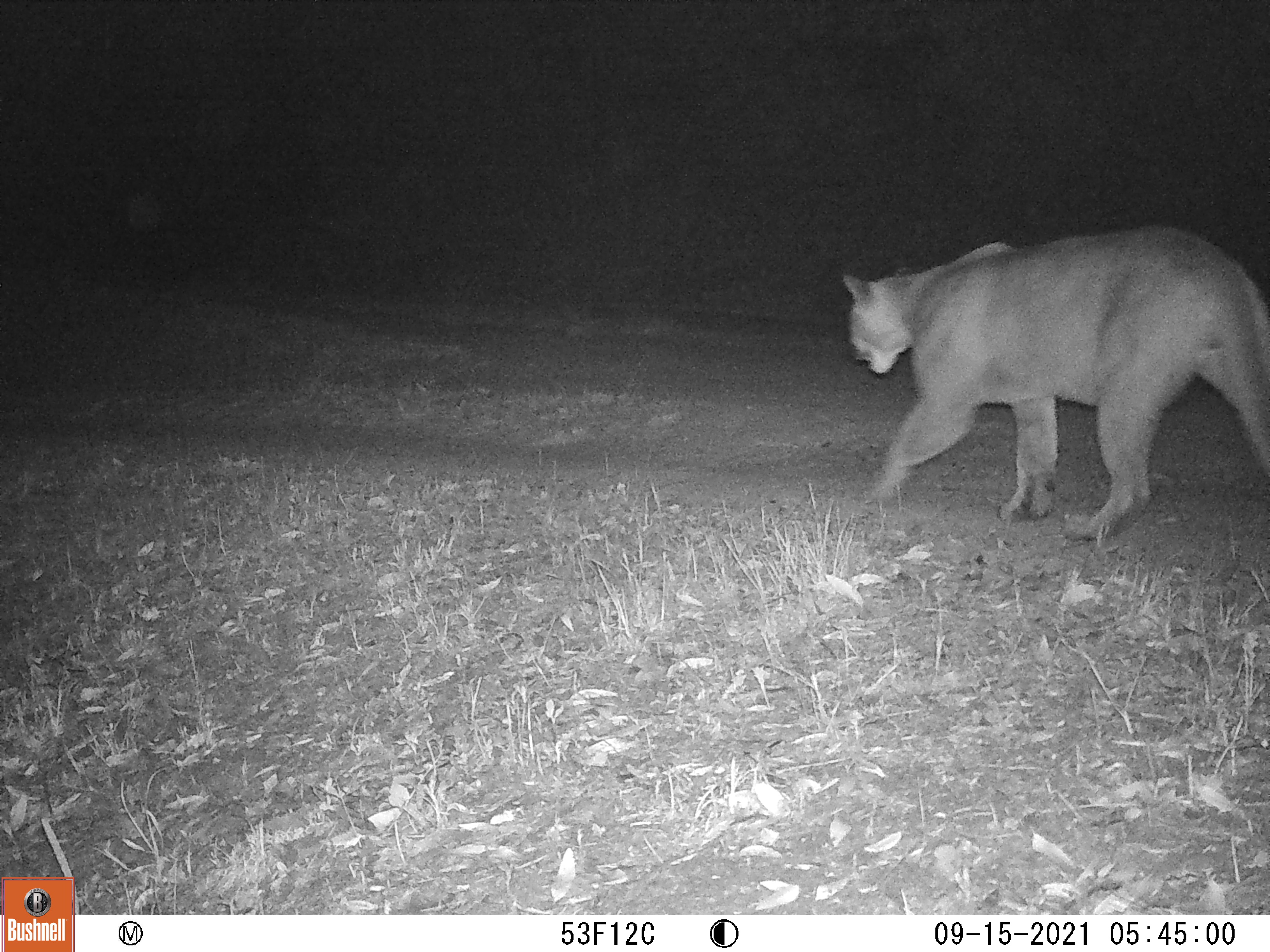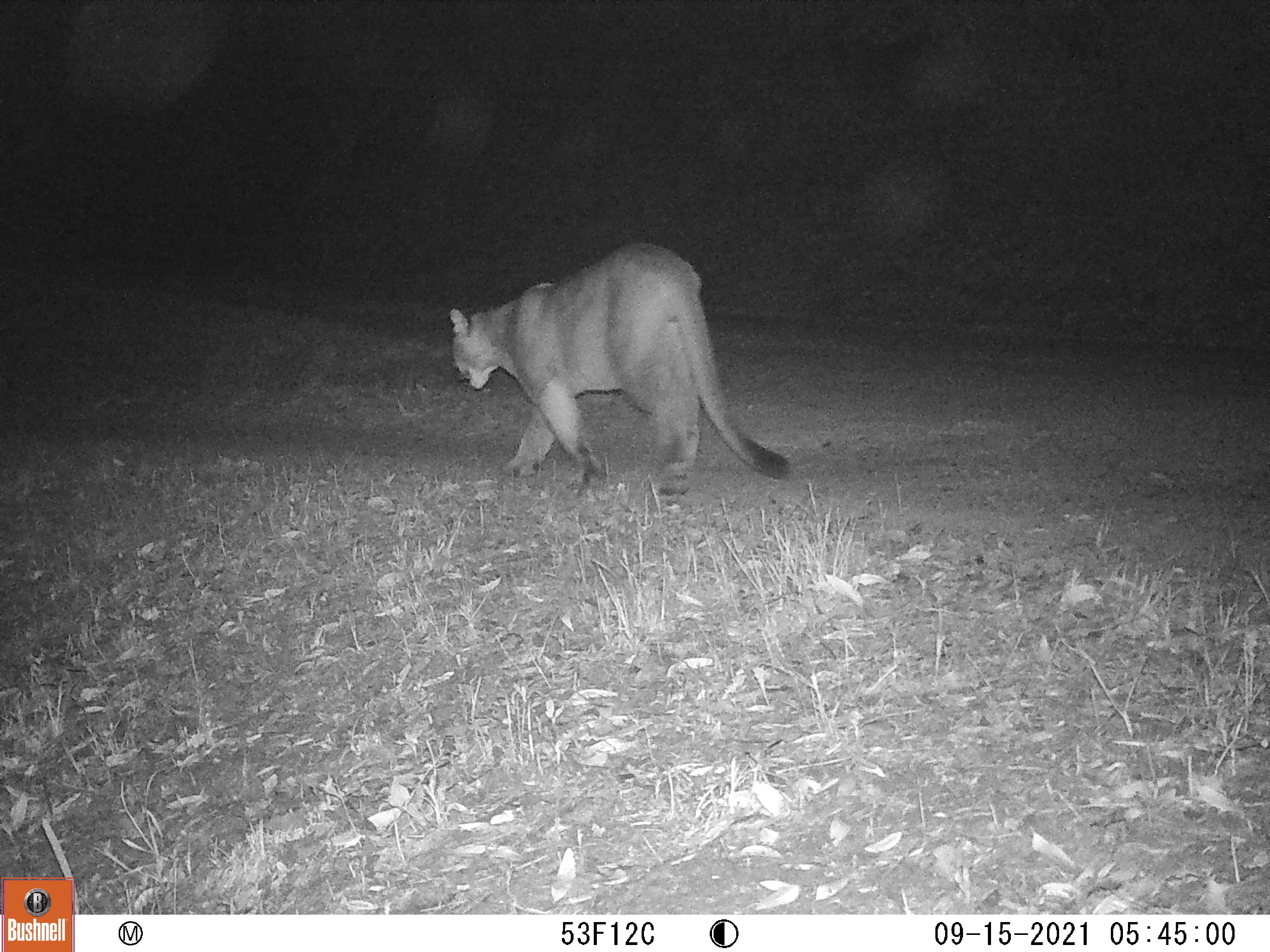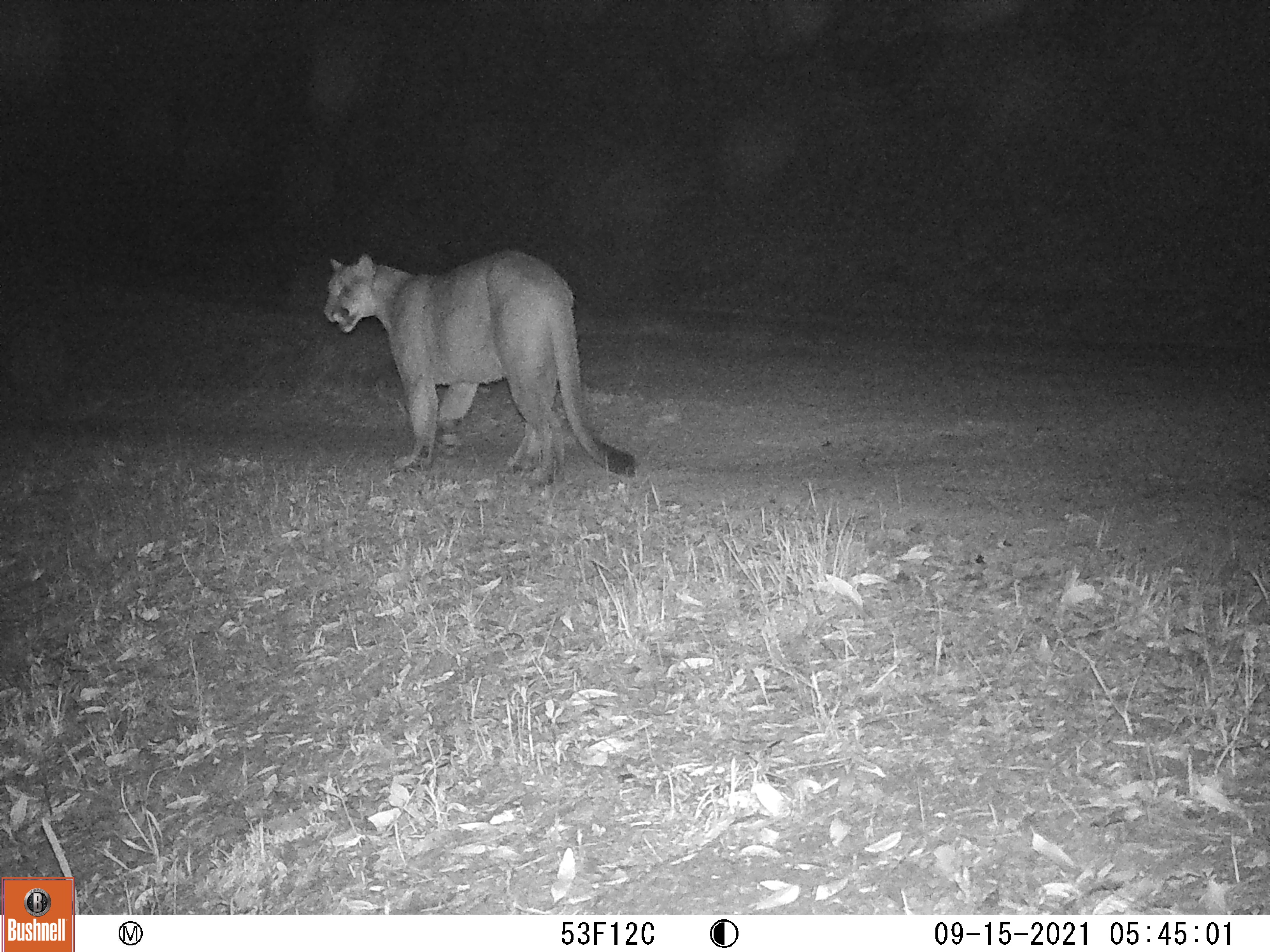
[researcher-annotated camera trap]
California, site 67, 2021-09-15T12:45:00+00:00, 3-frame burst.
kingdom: Animalia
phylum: Chordata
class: Mammalia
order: Carnivora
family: Felidae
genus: Puma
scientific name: Puma concolor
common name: puma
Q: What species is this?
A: Puma (Puma concolor).